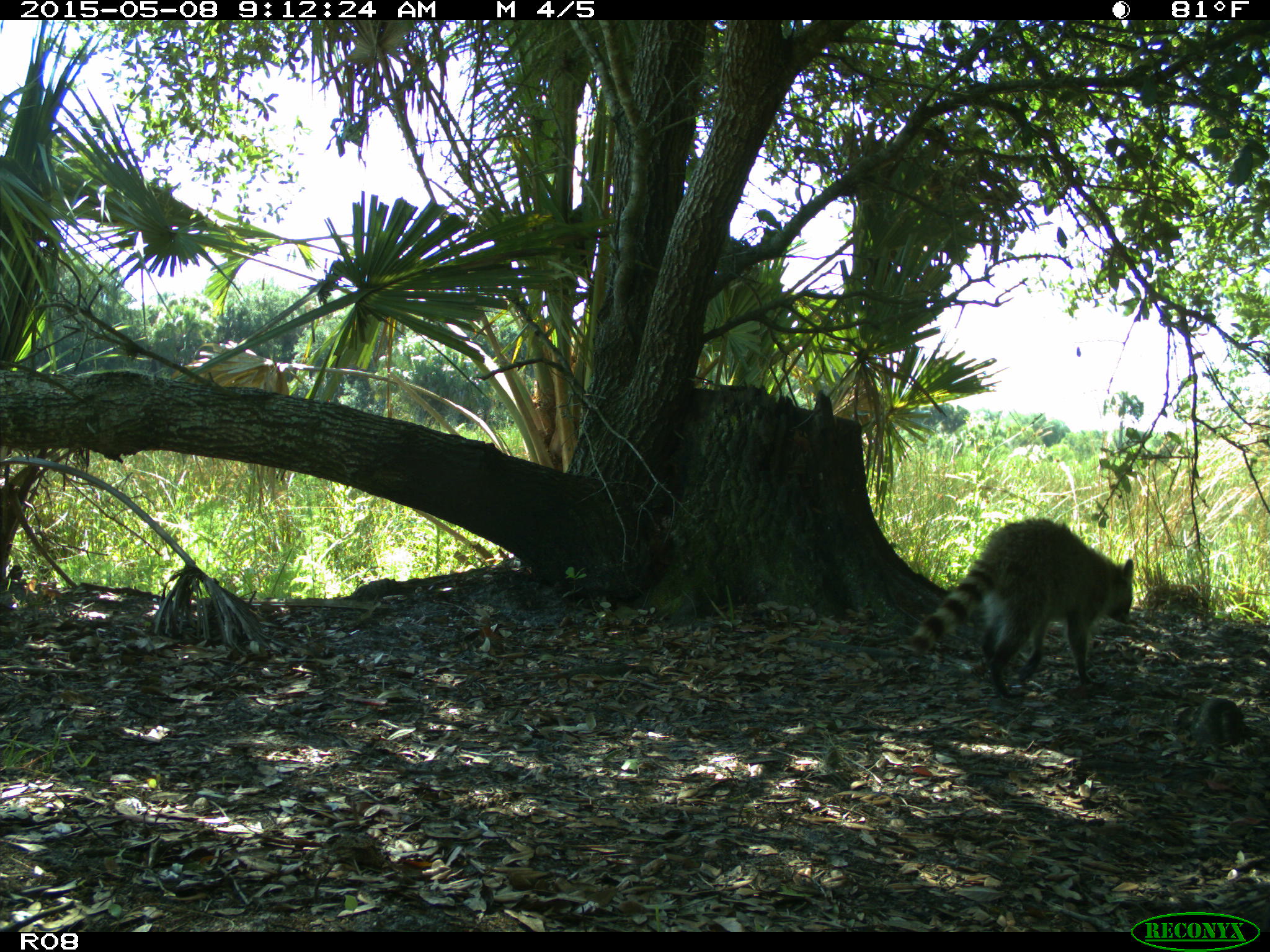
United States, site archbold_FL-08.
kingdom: Animalia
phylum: Chordata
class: Mammalia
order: Carnivora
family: Procyonidae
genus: Procyon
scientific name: Procyon lotor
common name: common raccoon